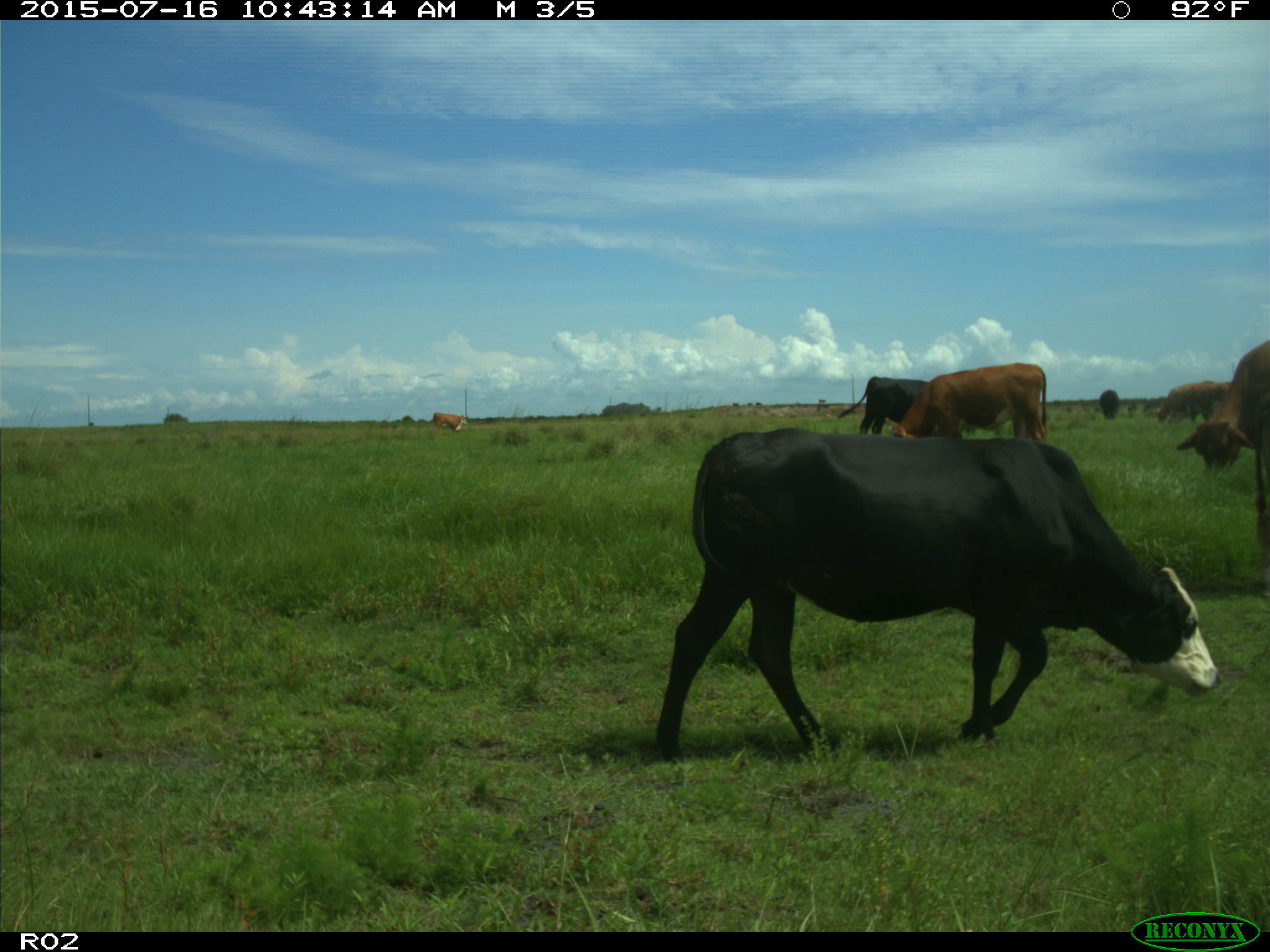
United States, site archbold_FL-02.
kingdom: Animalia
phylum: Chordata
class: Mammalia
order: Artiodactyla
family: Bovidae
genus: Bos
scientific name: Bos taurus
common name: domestic cow